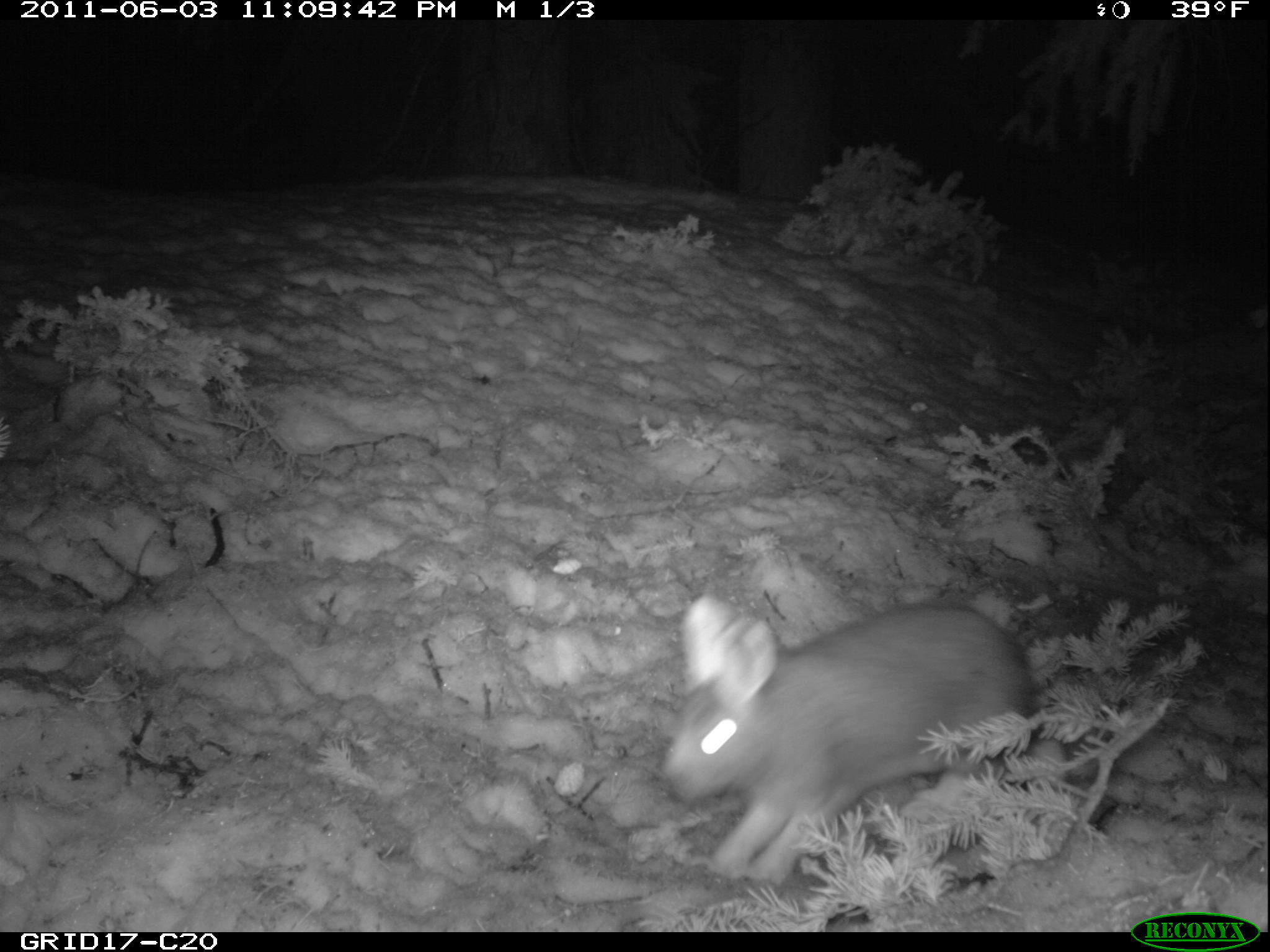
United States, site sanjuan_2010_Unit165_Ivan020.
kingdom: Animalia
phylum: Chordata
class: Mammalia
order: Lagomorpha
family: Leporidae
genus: Lepus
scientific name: Lepus americanus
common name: snowshoe hare